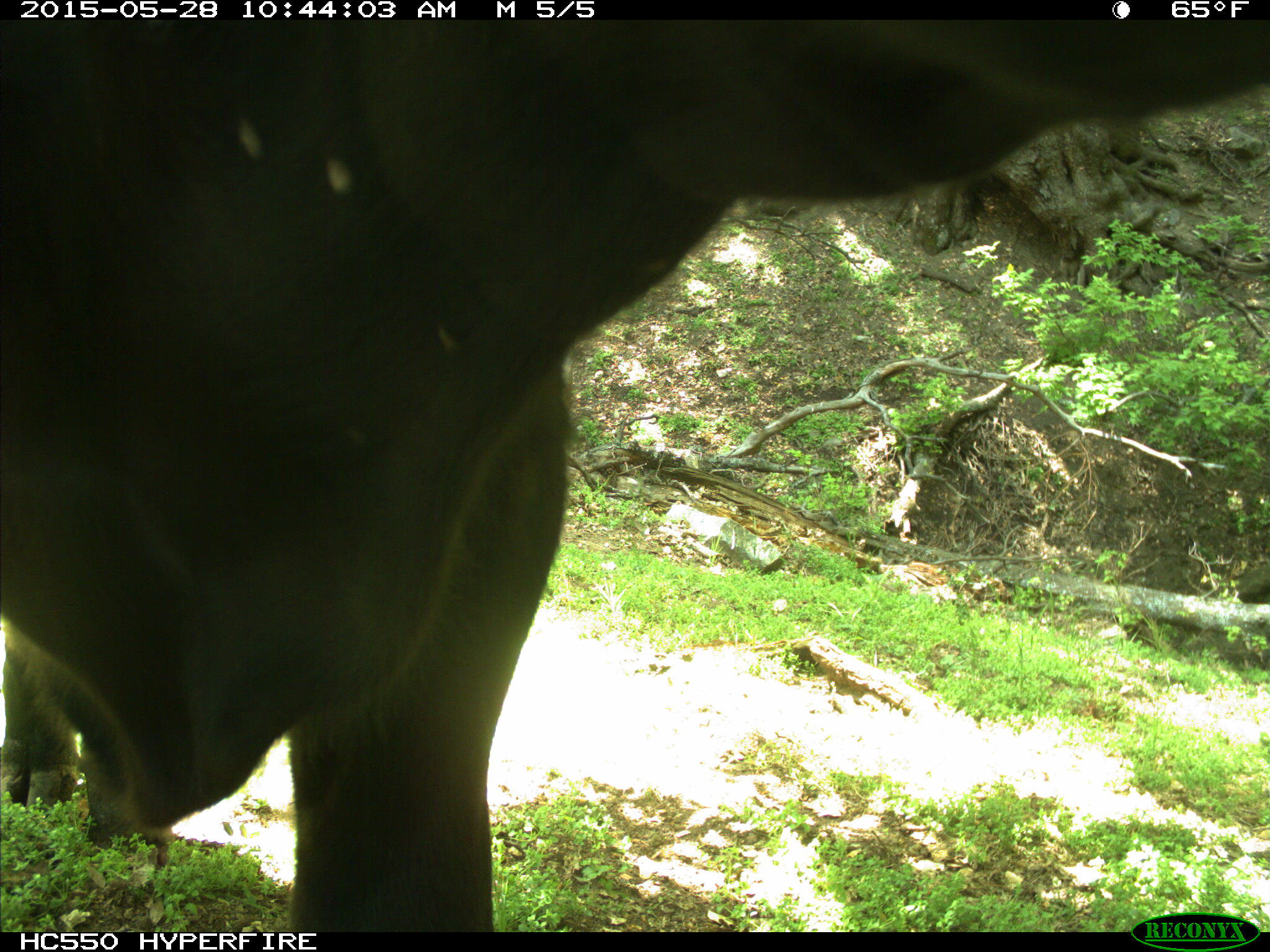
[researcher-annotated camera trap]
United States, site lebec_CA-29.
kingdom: Animalia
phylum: Chordata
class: Mammalia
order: Artiodactyla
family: Bovidae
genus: Bos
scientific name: Bos taurus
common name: domestic cow